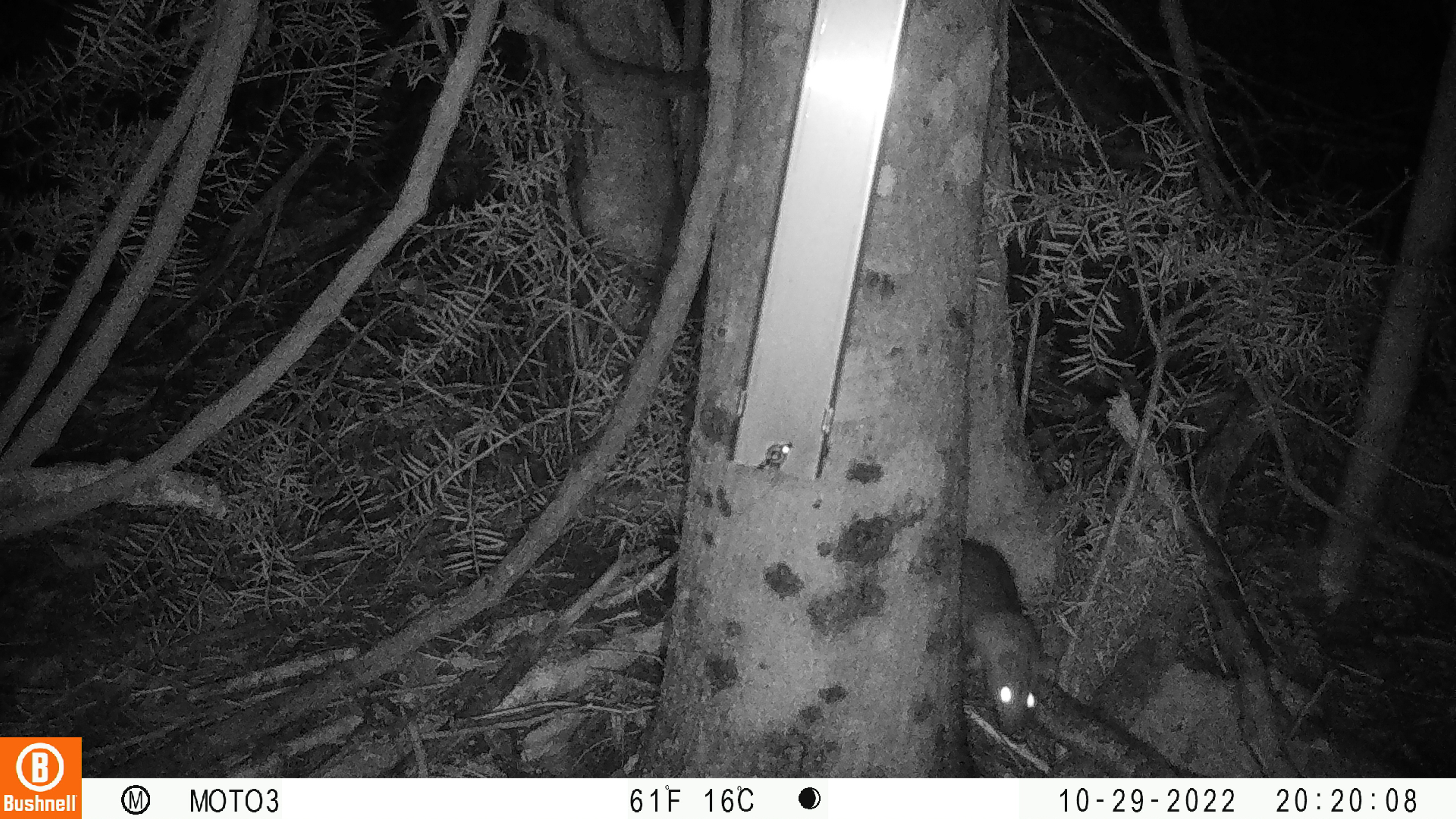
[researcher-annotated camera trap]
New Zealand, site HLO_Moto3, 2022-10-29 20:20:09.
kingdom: Animalia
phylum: Chordata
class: Mammalia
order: Rodentia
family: Muridae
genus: Rattus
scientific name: Rattus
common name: rat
Rat (Rattus).